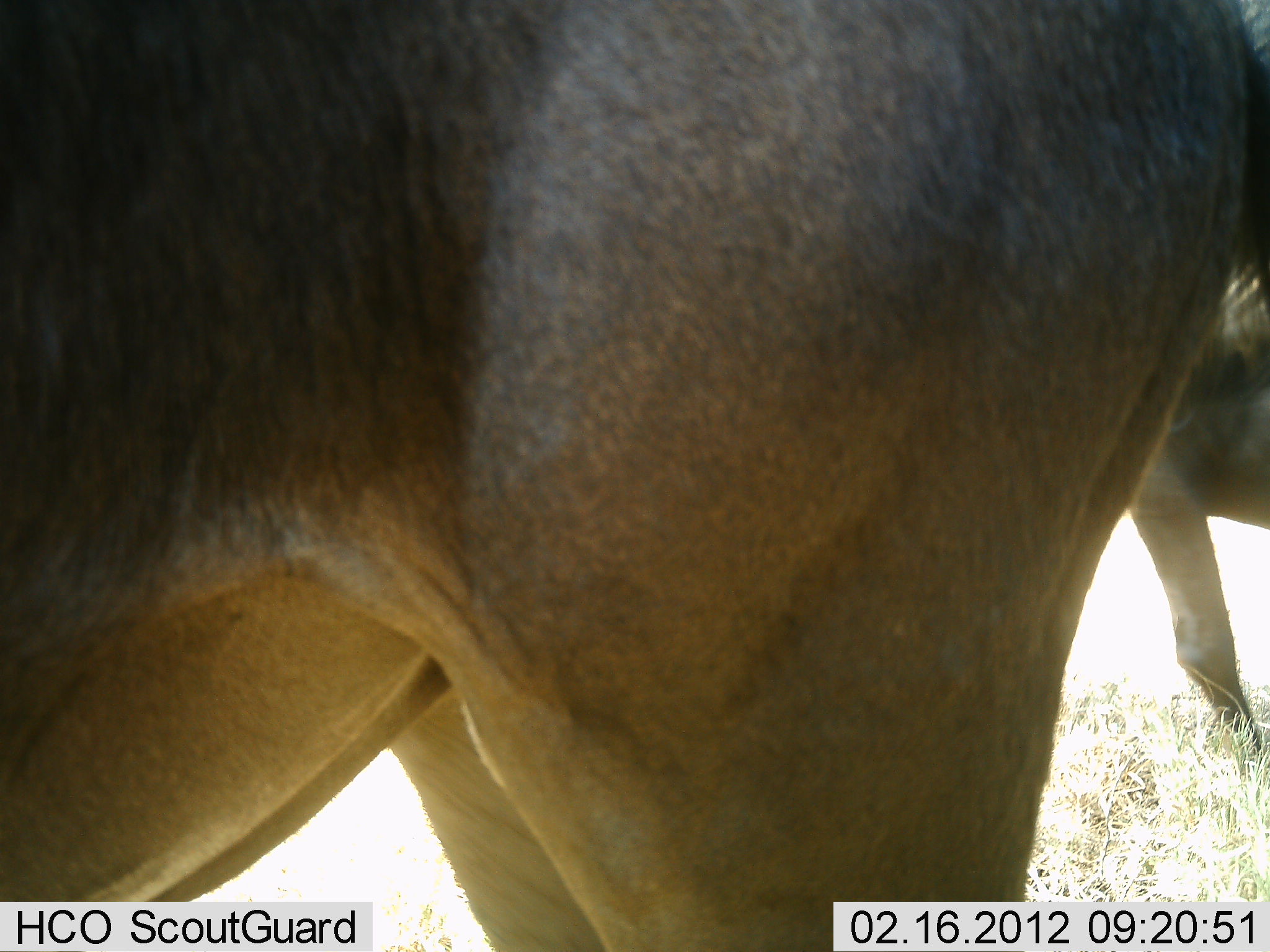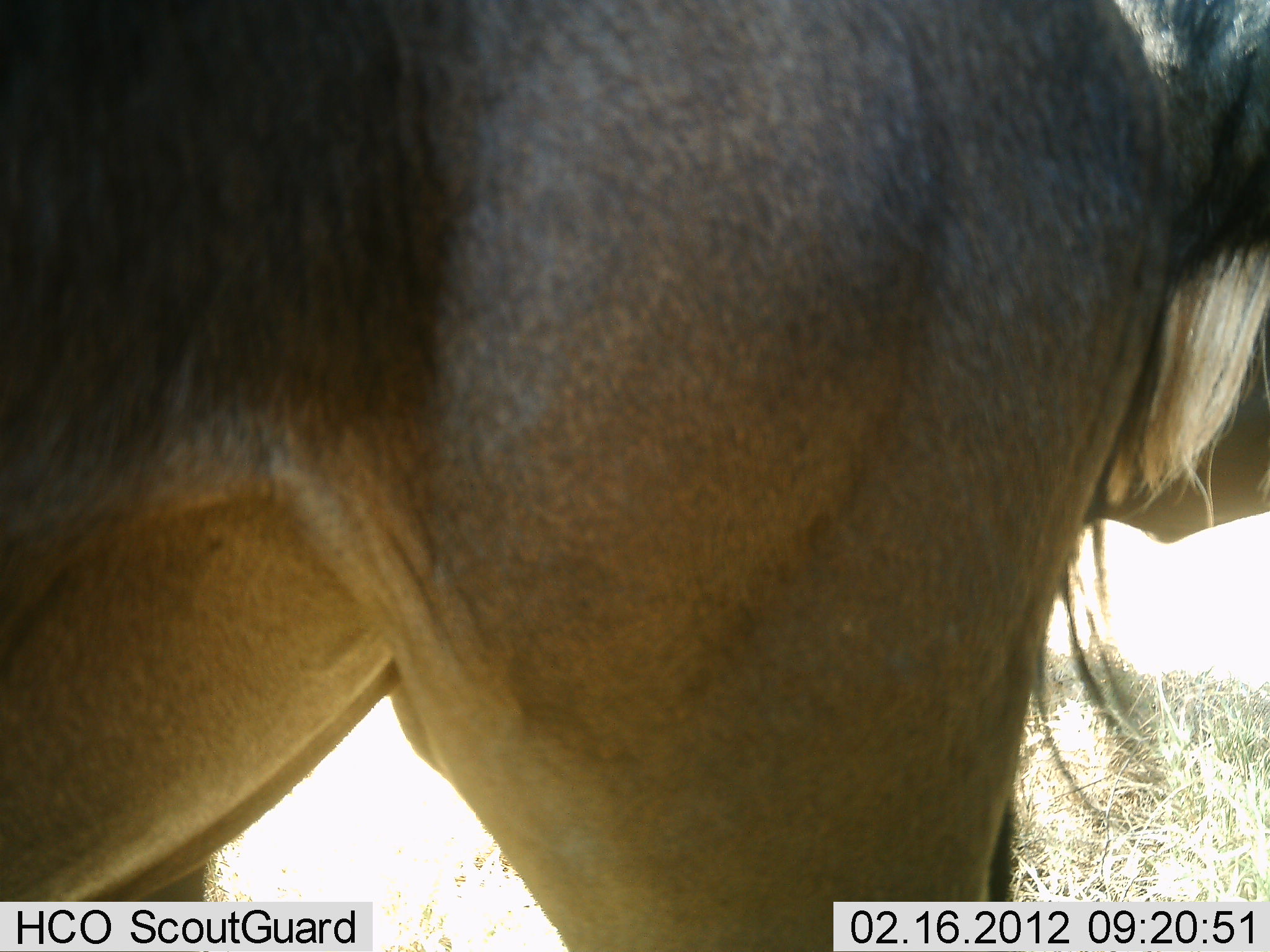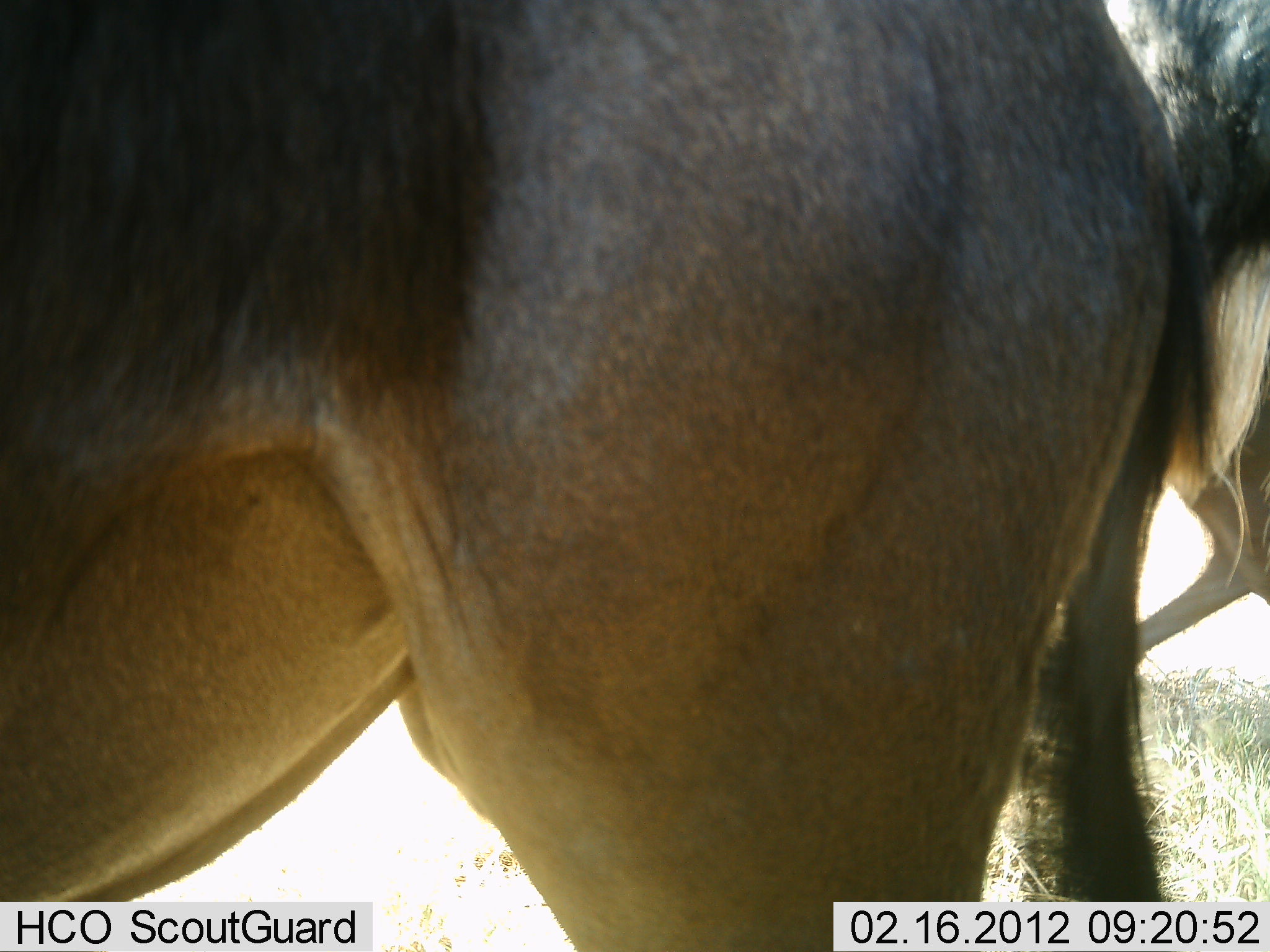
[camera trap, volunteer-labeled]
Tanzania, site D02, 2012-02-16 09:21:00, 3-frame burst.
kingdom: Animalia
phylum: Chordata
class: Mammalia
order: Artiodactyla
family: Bovidae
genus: Connochaetes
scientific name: Connochaetes taurinus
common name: blue wildebeest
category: wildebeest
Wildebeest (blue wildebeest) (Connochaetes taurinus), count 2. Behavior (volunteer vote fractions): standing 94%, resting 0%, moving 22%, interacting 6%. Young present (vote fraction): 0%. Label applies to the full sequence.